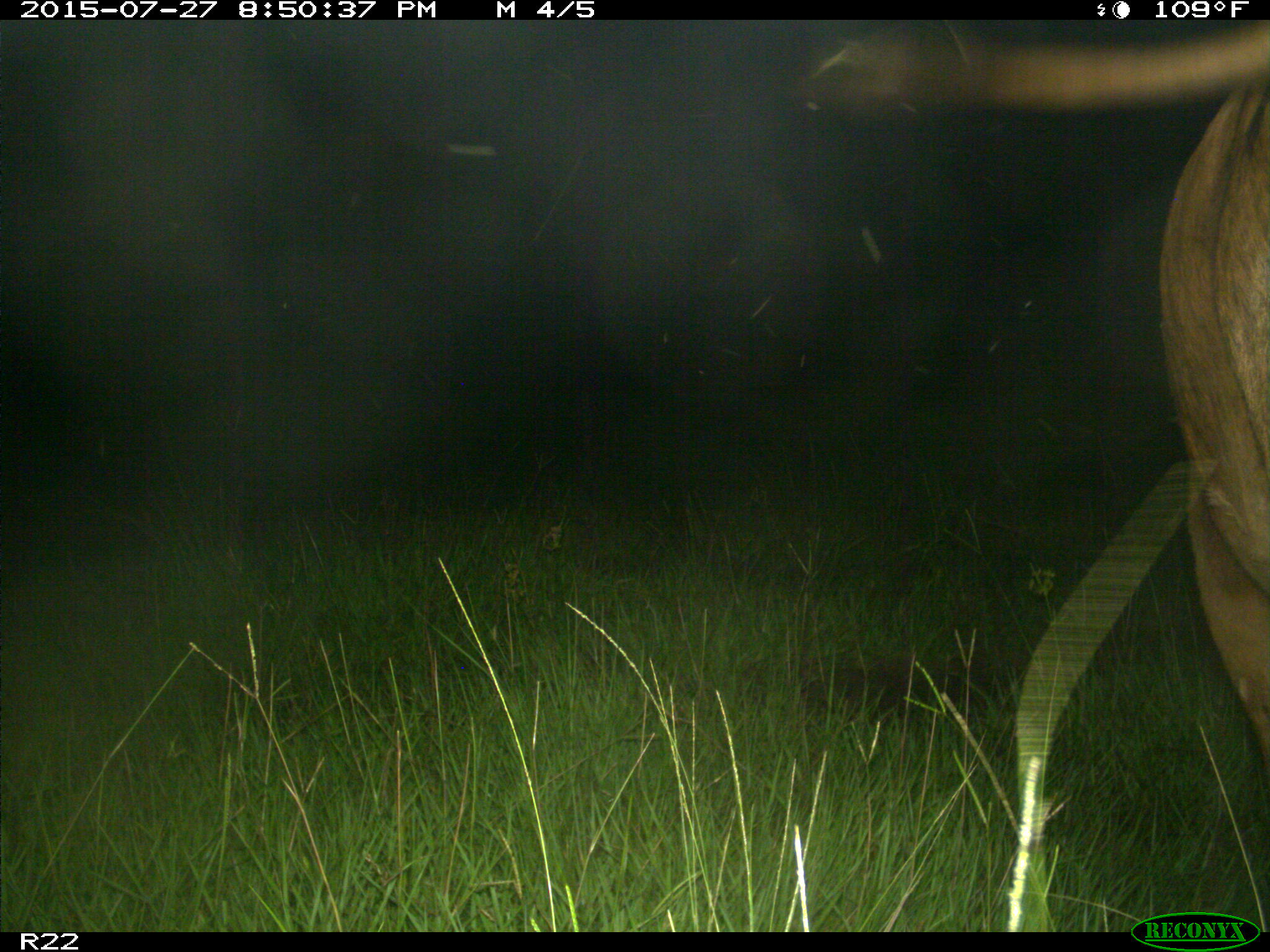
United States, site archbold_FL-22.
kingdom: Animalia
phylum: Chordata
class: Mammalia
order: Artiodactyla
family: Bovidae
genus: Bos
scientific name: Bos taurus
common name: domestic cow